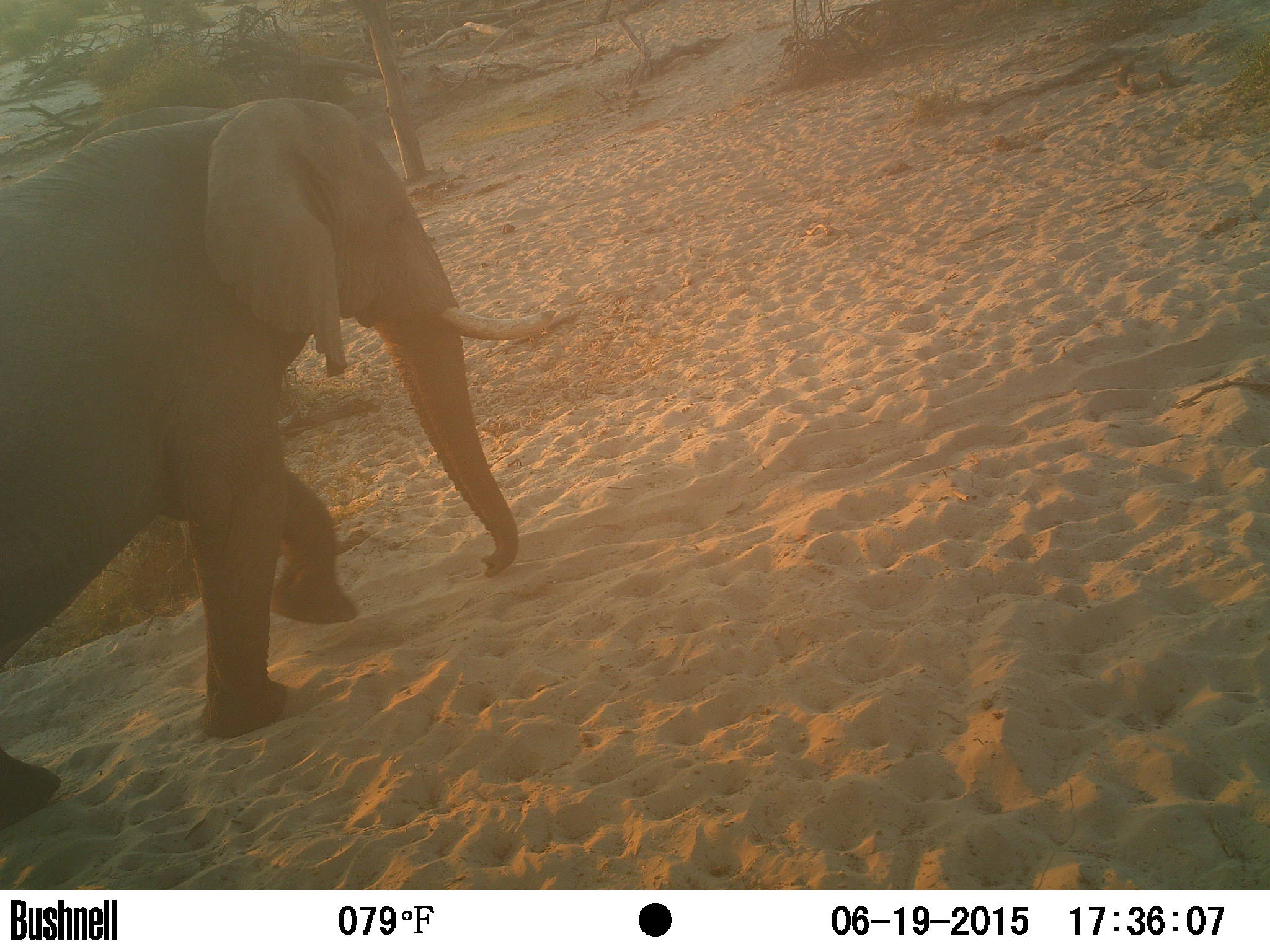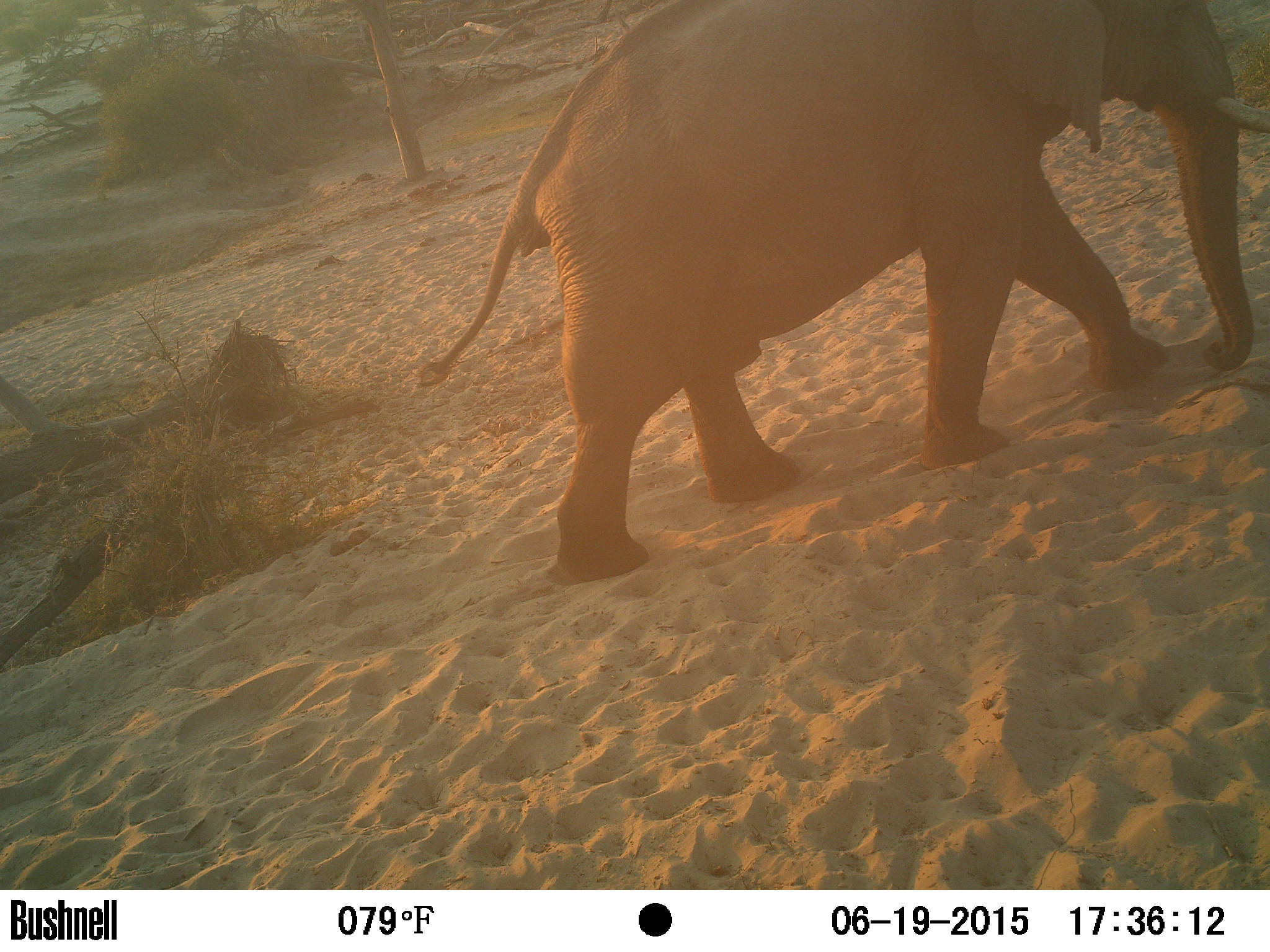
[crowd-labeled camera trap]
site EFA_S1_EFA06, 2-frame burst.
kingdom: Animalia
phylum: Chordata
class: Mammalia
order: Proboscidea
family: Elephantidae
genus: Loxodonta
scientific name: Loxodonta africana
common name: african bush elephant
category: elephant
Elephant (african bush elephant) (Loxodonta africana), count 1. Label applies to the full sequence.